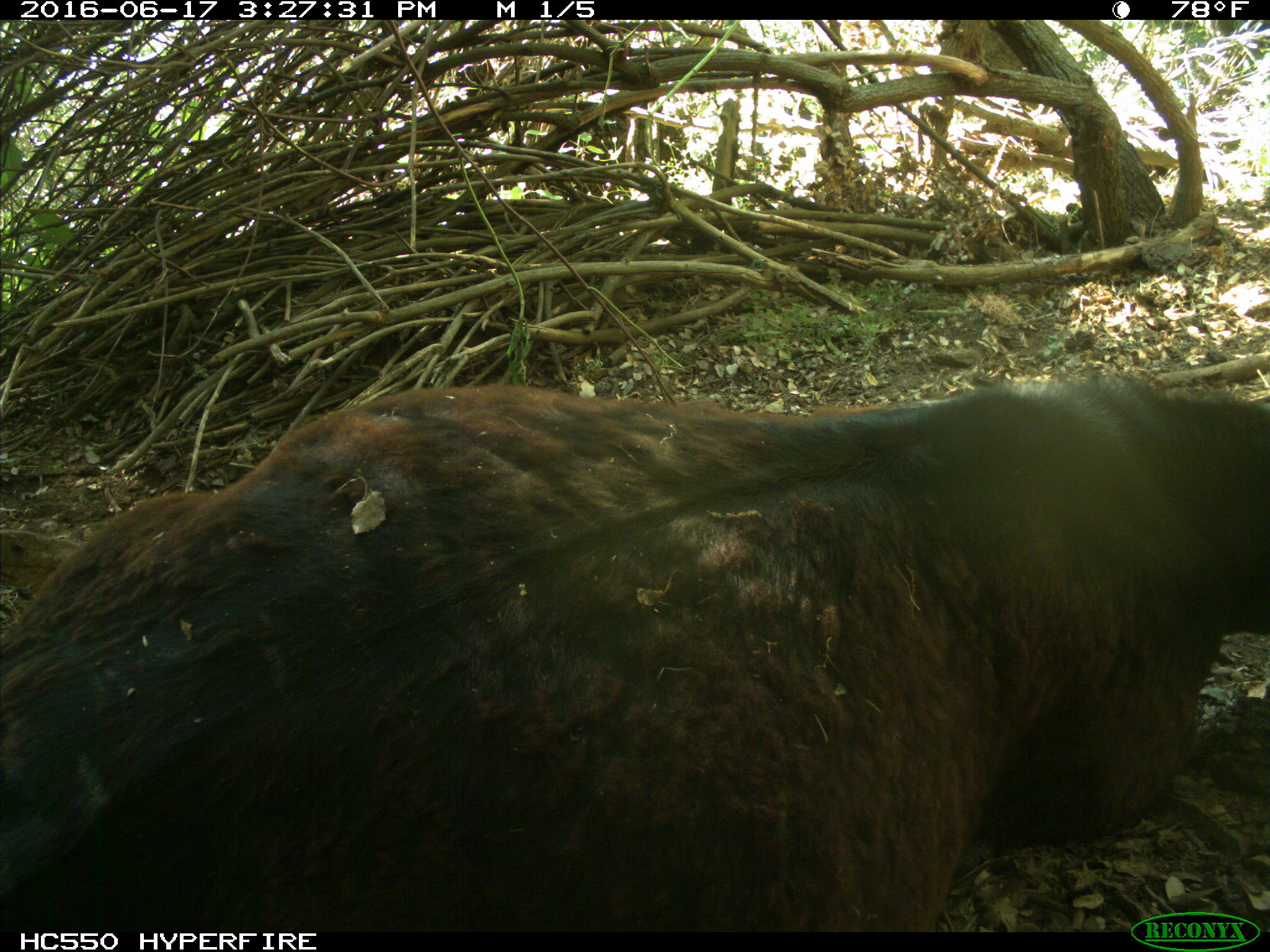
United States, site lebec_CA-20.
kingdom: Animalia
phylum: Chordata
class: Mammalia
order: Artiodactyla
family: Bovidae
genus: Bos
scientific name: Bos taurus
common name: domestic cow